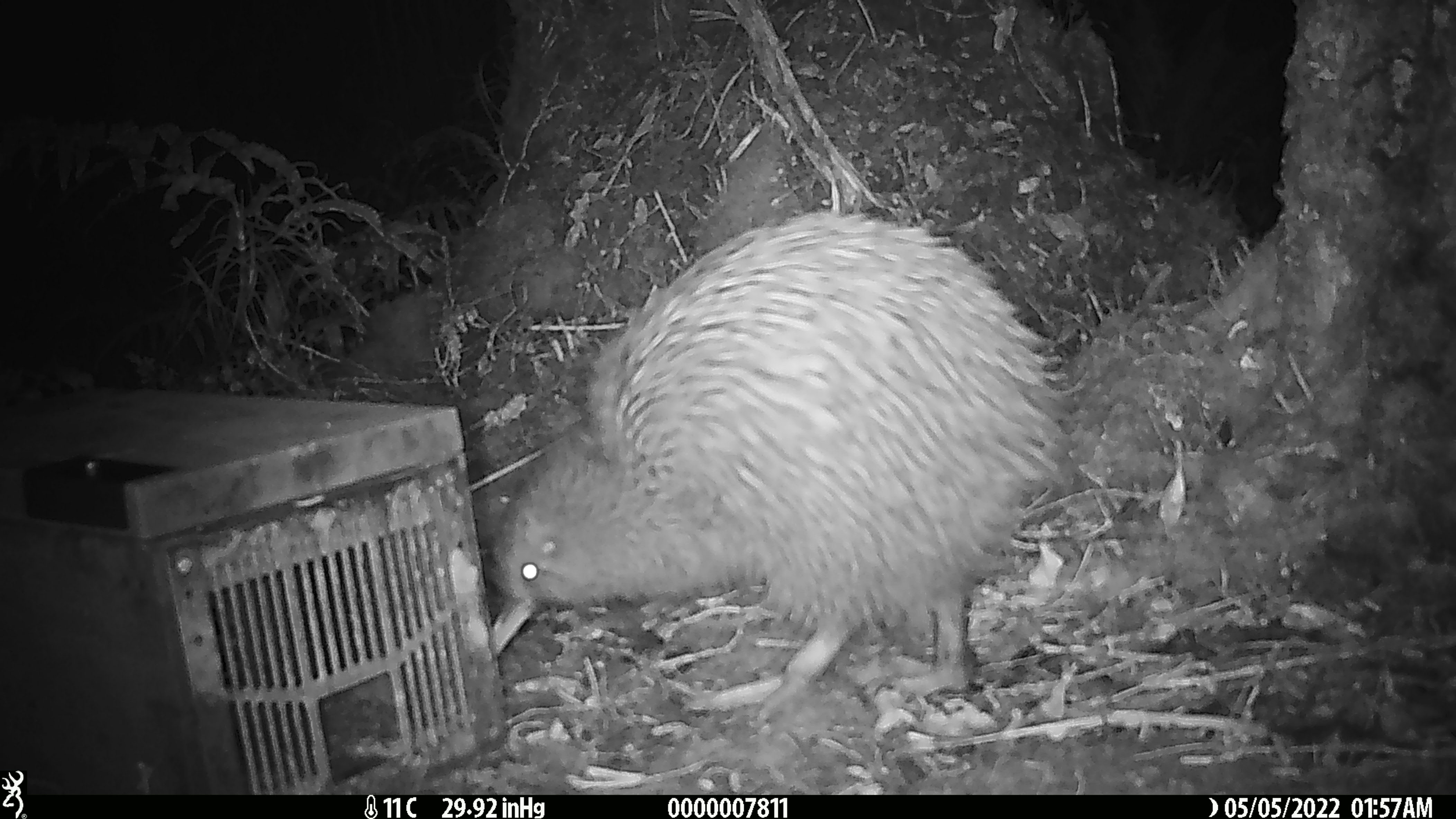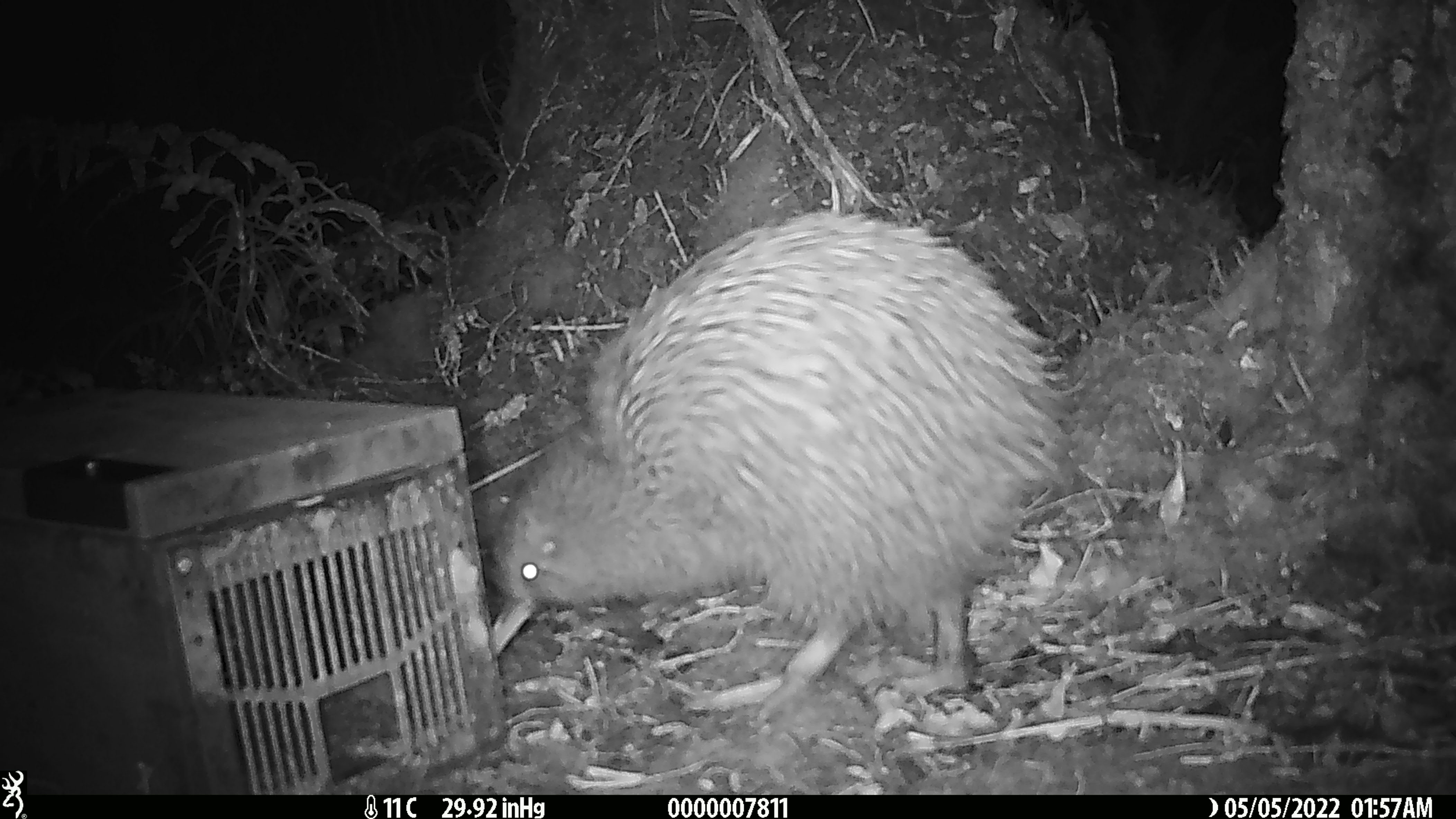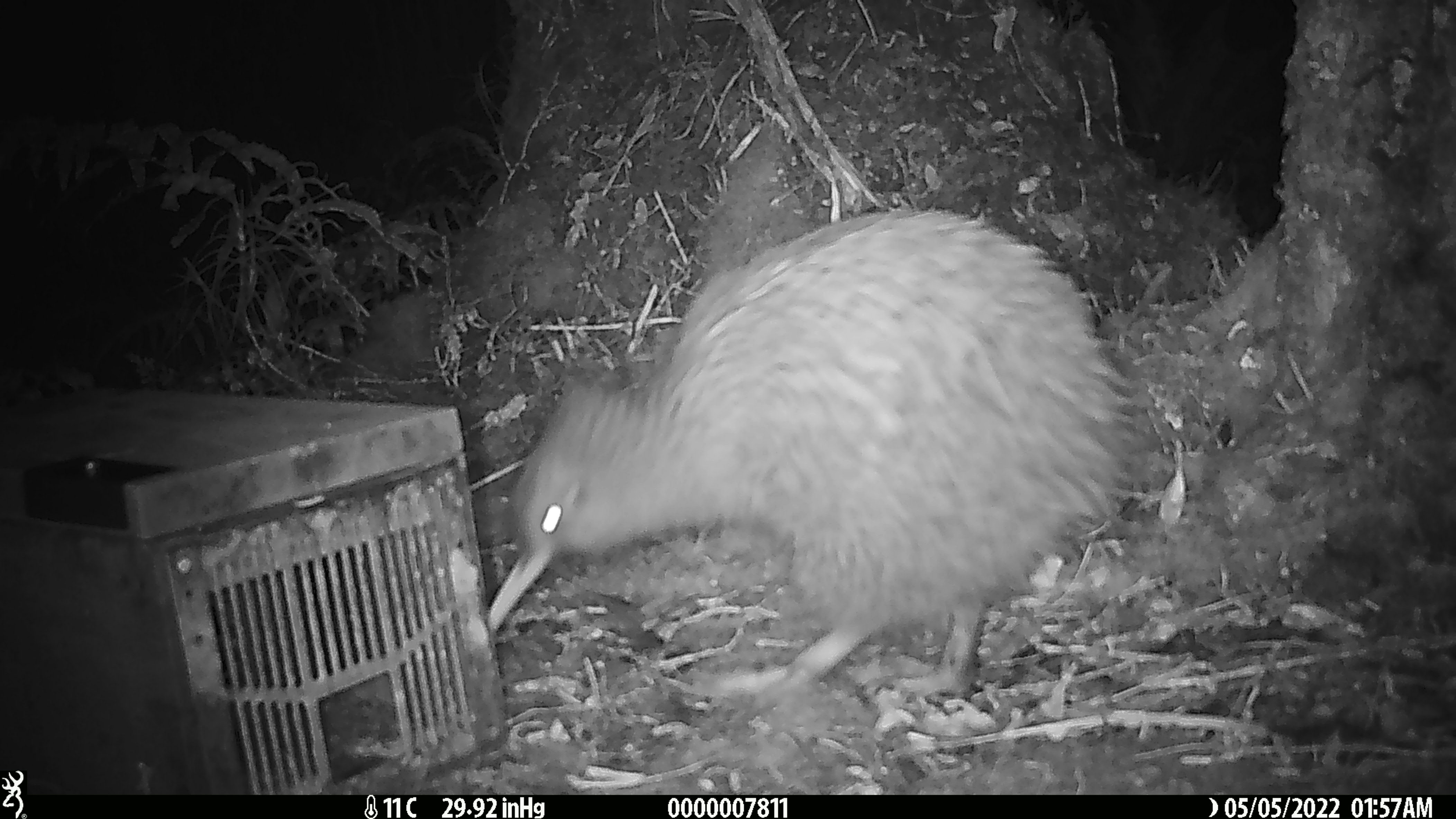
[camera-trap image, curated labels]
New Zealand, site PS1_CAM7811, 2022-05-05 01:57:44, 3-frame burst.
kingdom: Animalia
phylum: Chordata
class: Aves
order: Apterygiformes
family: Apterygidae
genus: Apteryx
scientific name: Apteryx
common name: kiwi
Kiwi (Apteryx).